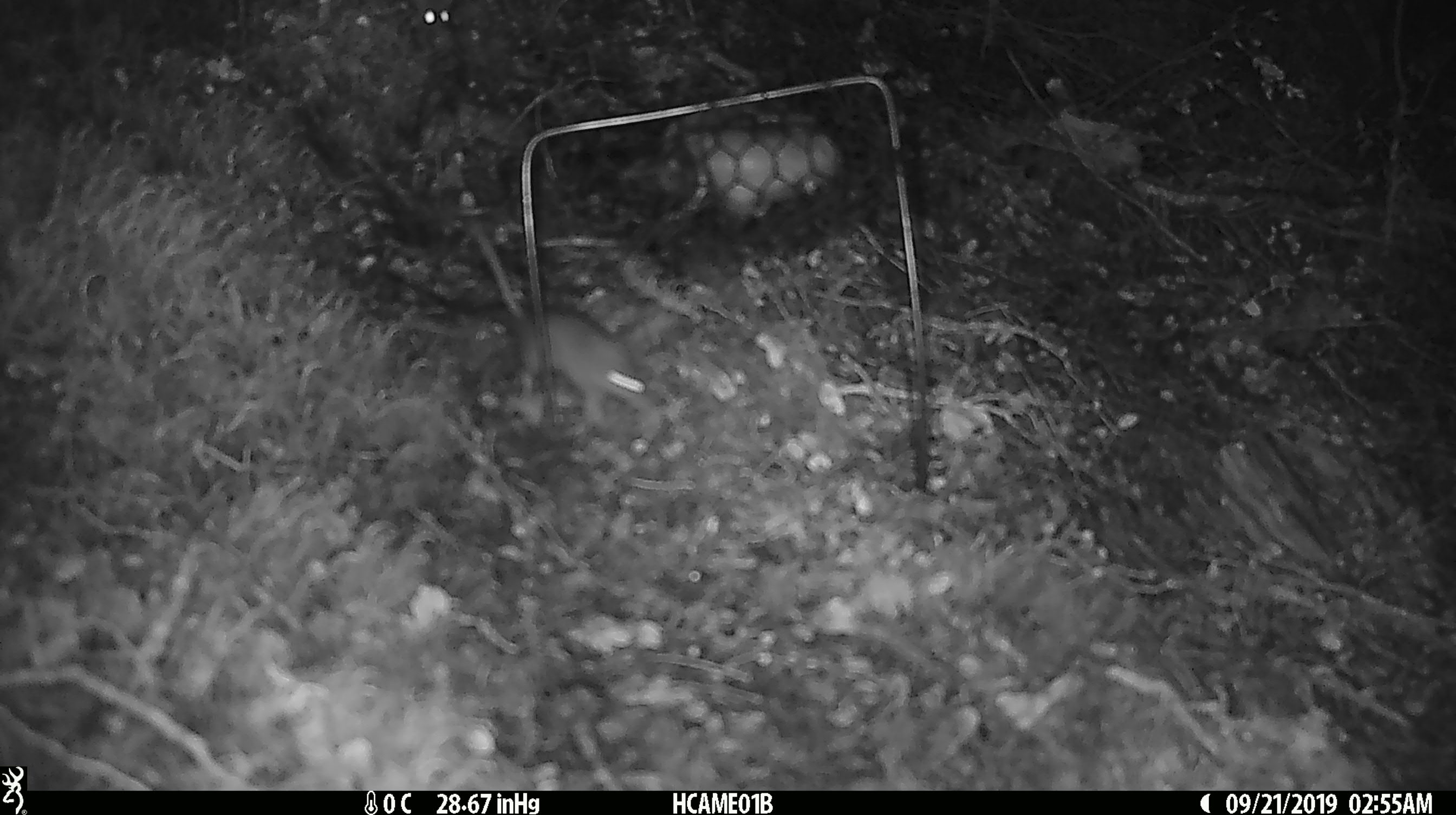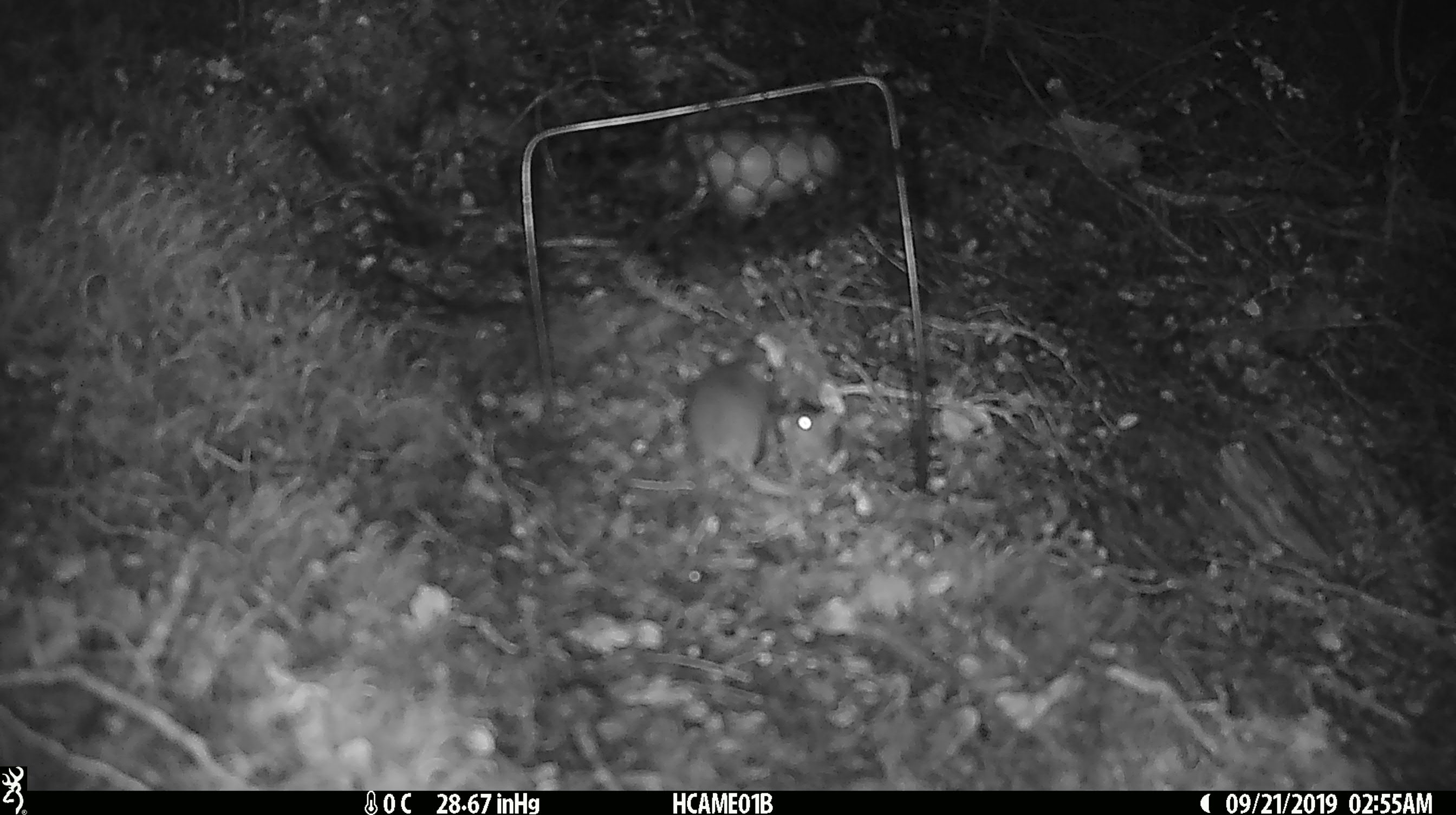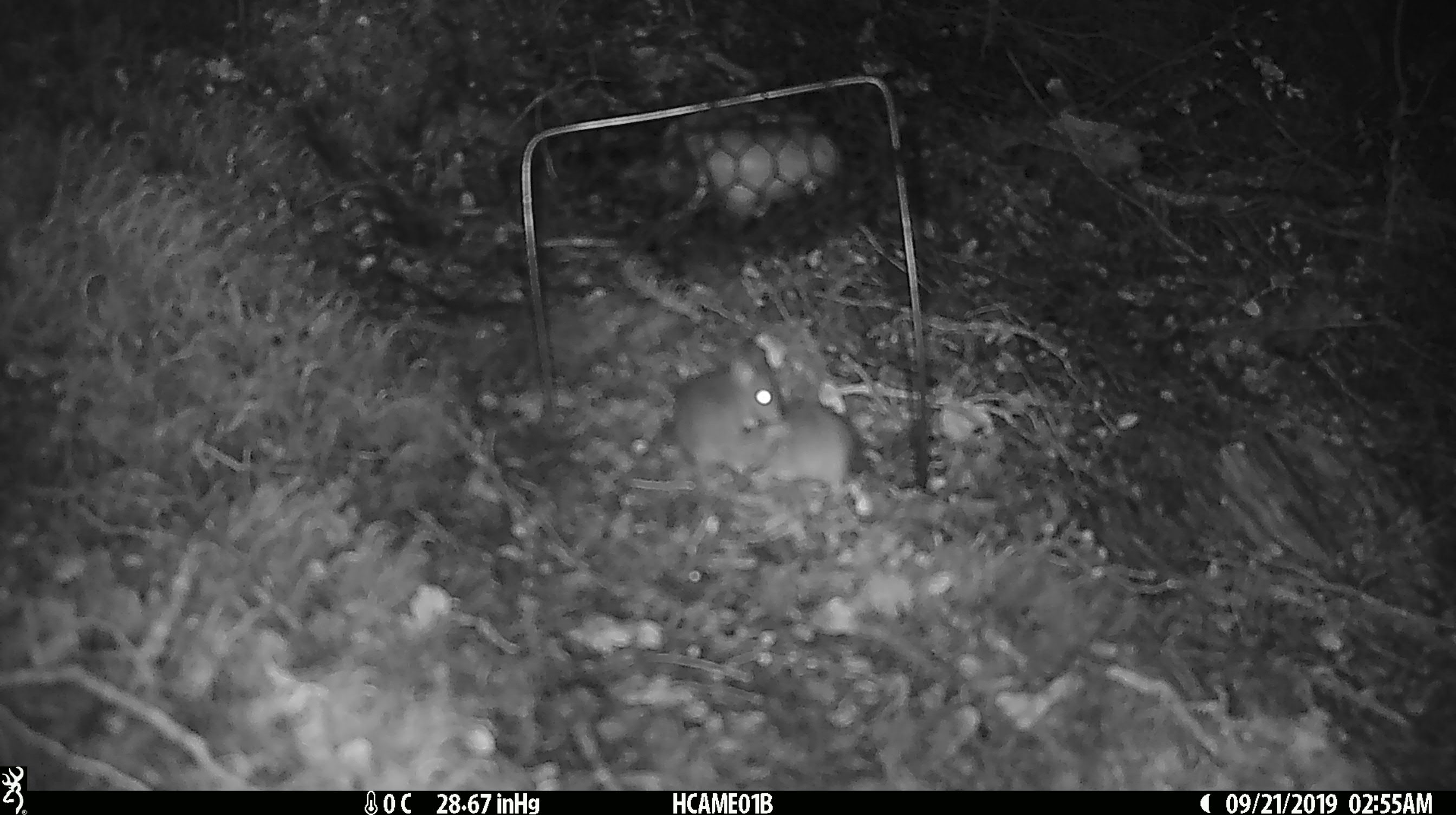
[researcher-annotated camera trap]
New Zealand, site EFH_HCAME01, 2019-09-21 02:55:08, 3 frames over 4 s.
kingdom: Animalia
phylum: Chordata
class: Mammalia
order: Rodentia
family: Muridae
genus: Mus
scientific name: Mus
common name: mouse